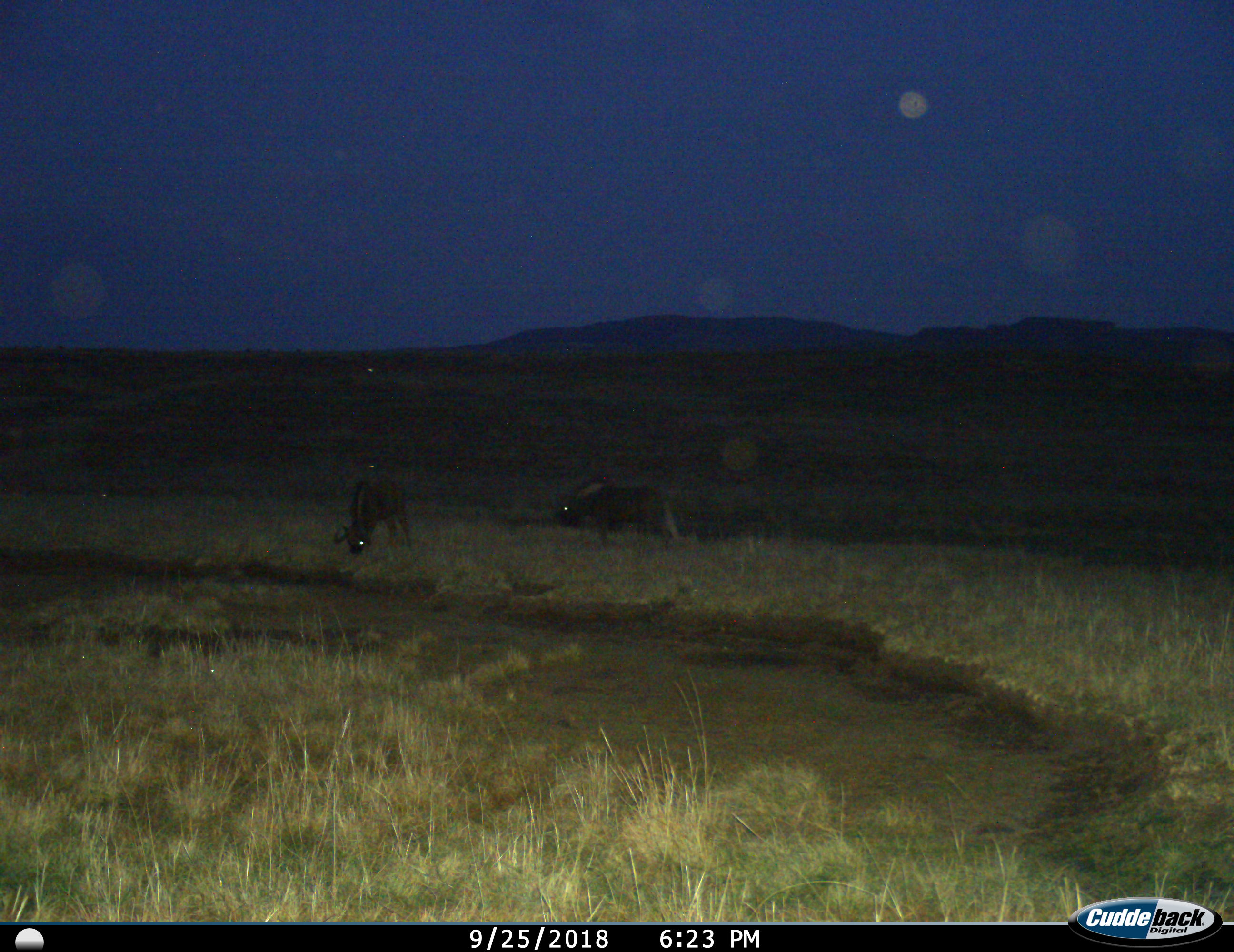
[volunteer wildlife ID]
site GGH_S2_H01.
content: unidentified animal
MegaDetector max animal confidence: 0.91